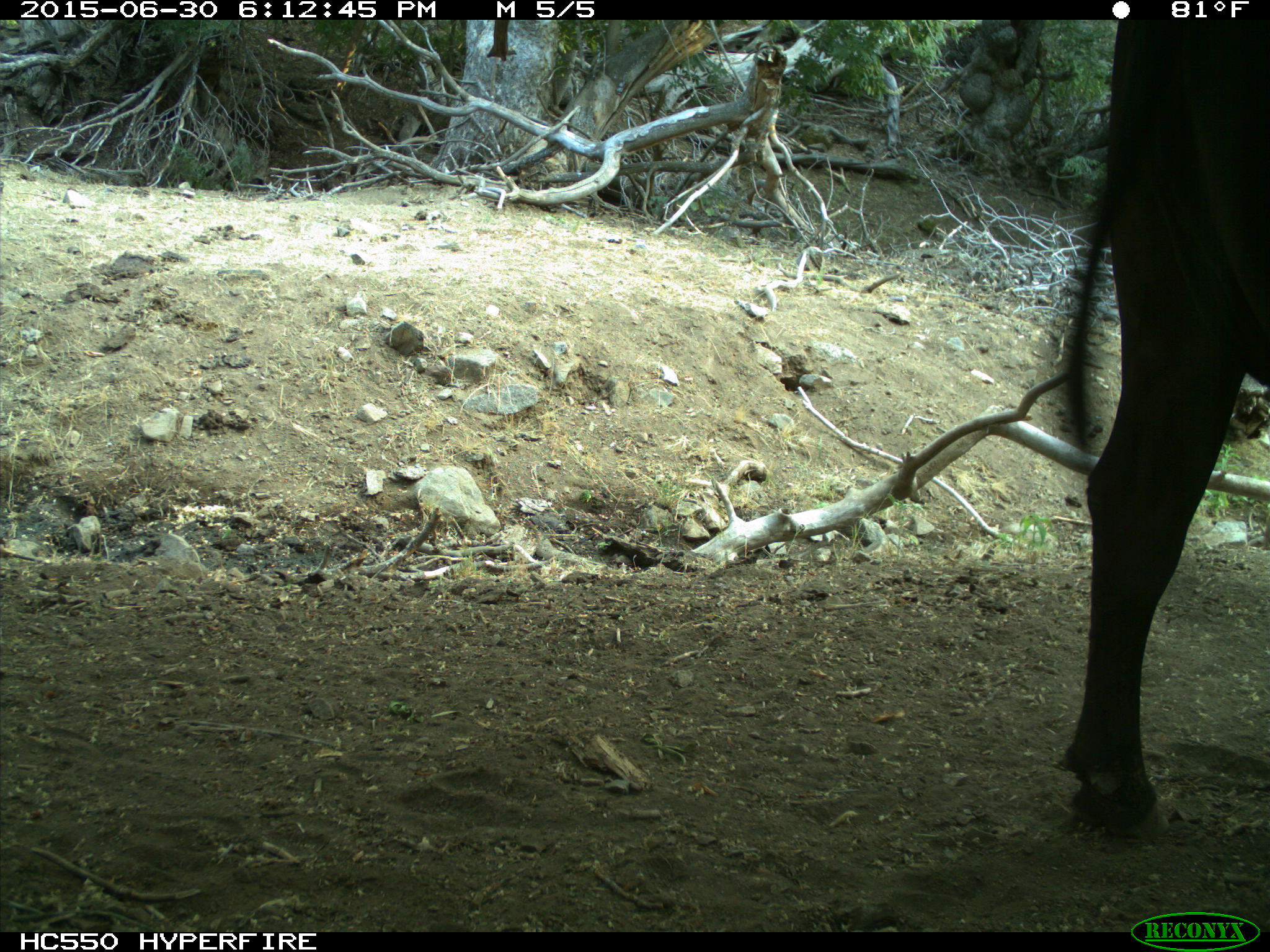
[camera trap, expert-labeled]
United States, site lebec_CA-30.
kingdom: Animalia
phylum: Chordata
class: Mammalia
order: Artiodactyla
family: Bovidae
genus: Bos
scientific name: Bos taurus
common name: domestic cow